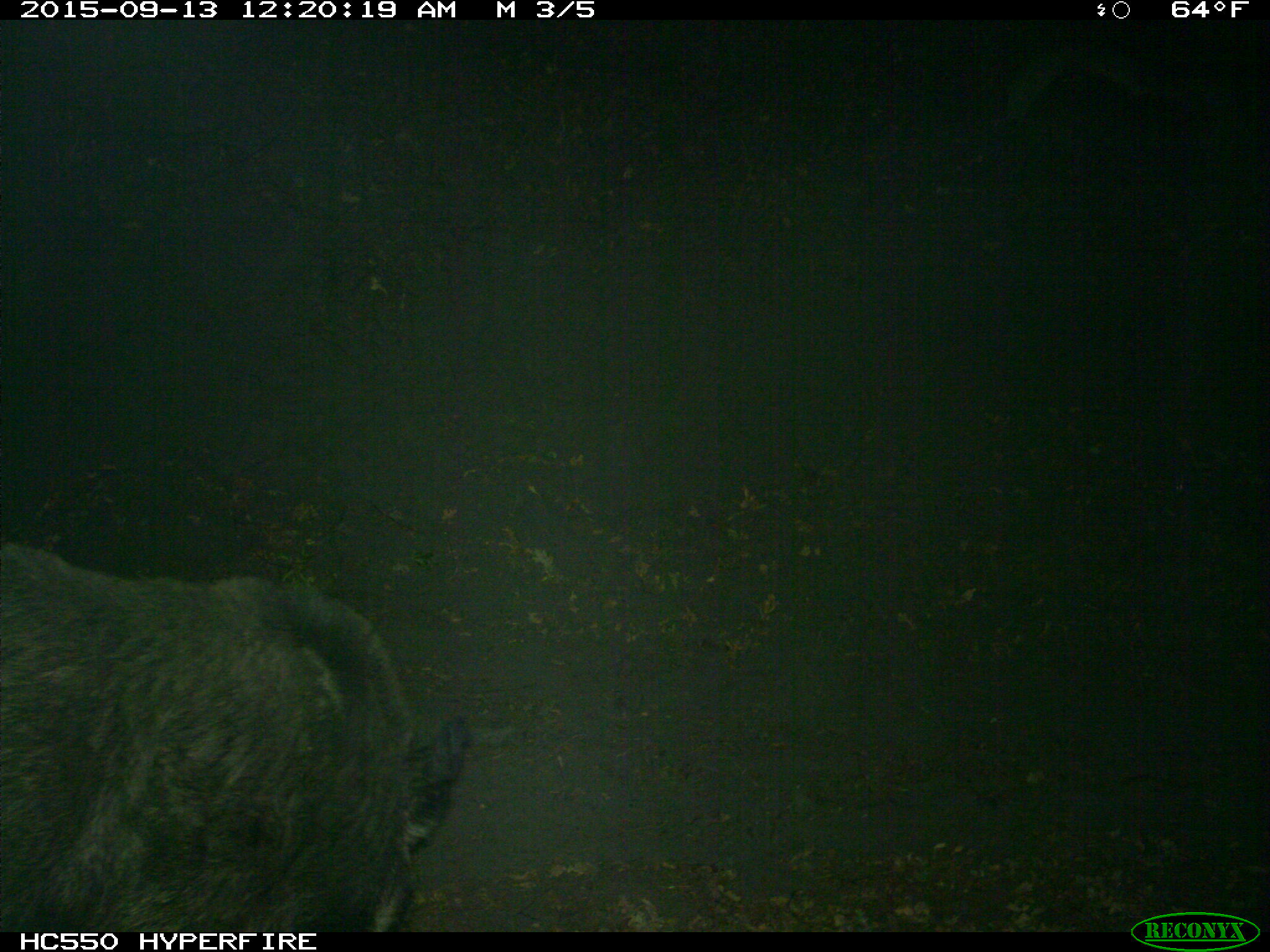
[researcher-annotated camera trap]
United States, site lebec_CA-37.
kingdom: Animalia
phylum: Chordata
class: Mammalia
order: Artiodactyla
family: Suidae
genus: Sus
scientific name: Sus scrofa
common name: wild boar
Sus scrofa (wild boar).